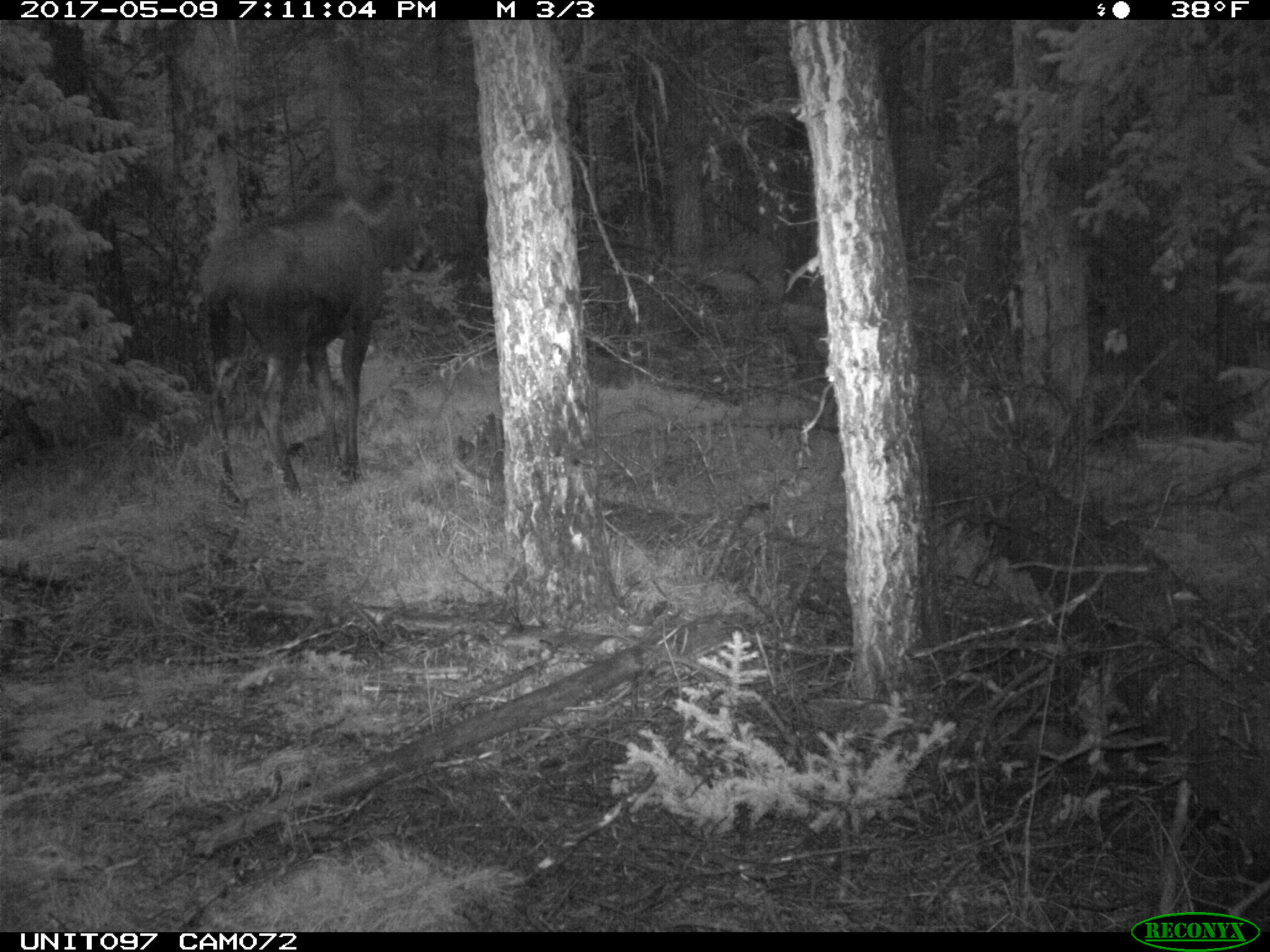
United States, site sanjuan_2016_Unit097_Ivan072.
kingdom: Animalia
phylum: Chordata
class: Mammalia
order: Artiodactyla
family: Cervidae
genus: Alces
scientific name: Alces alces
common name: moose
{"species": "Alces alces (moose)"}